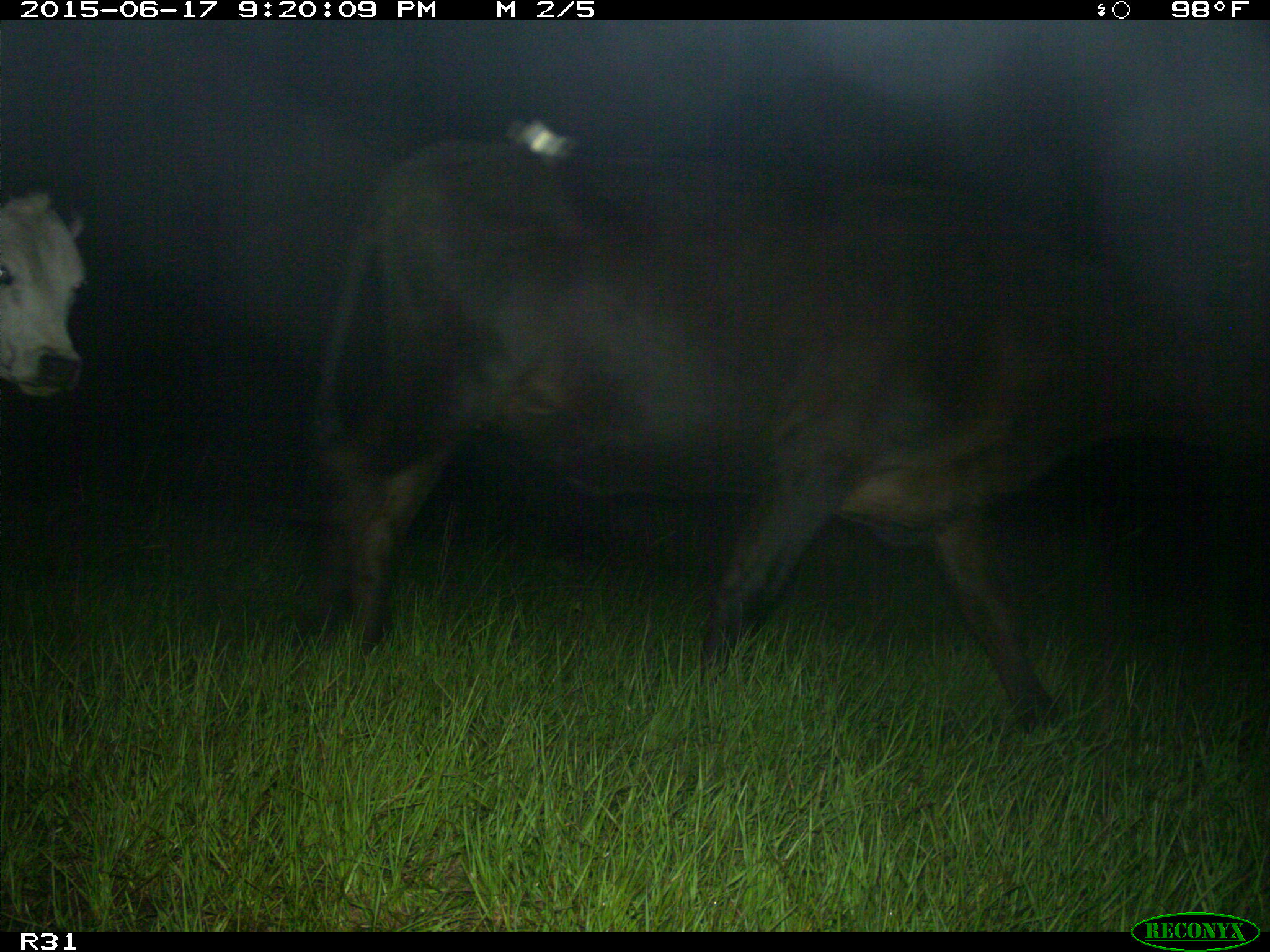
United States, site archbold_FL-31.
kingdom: Animalia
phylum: Chordata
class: Mammalia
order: Artiodactyla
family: Bovidae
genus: Bos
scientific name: Bos taurus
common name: domestic cow